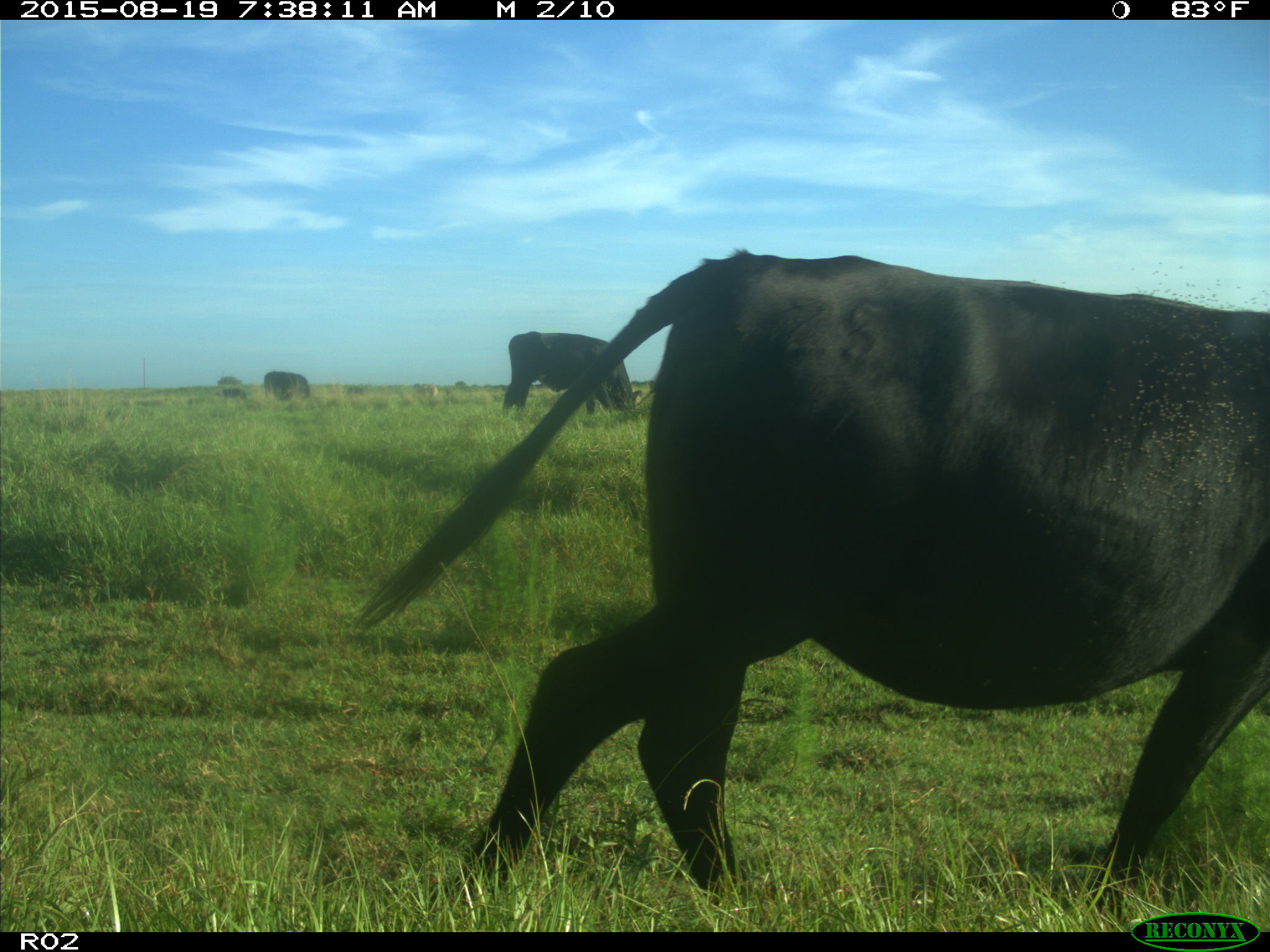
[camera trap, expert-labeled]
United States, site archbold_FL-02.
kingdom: Animalia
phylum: Chordata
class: Mammalia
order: Artiodactyla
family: Bovidae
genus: Bos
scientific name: Bos taurus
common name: domestic cow